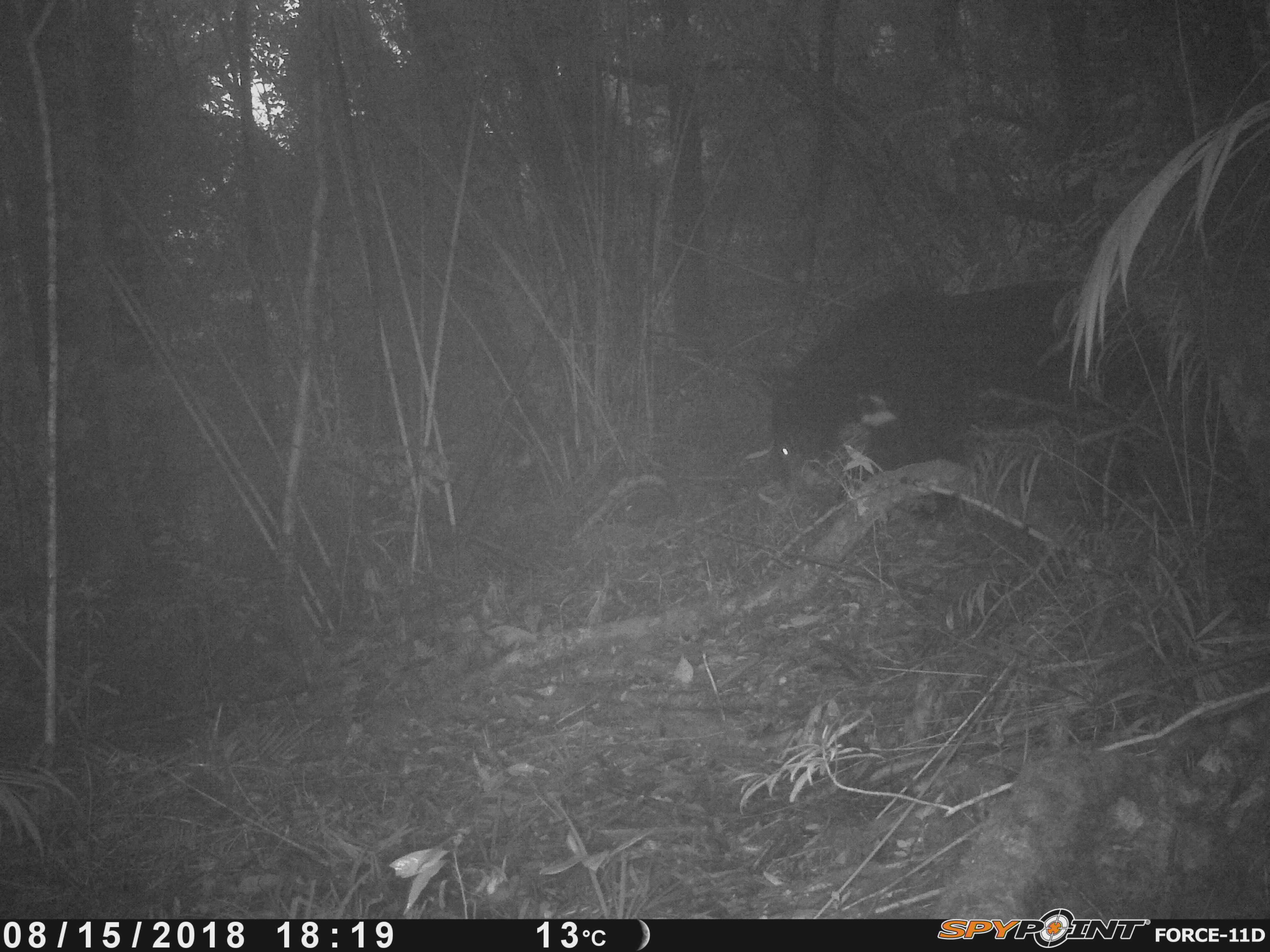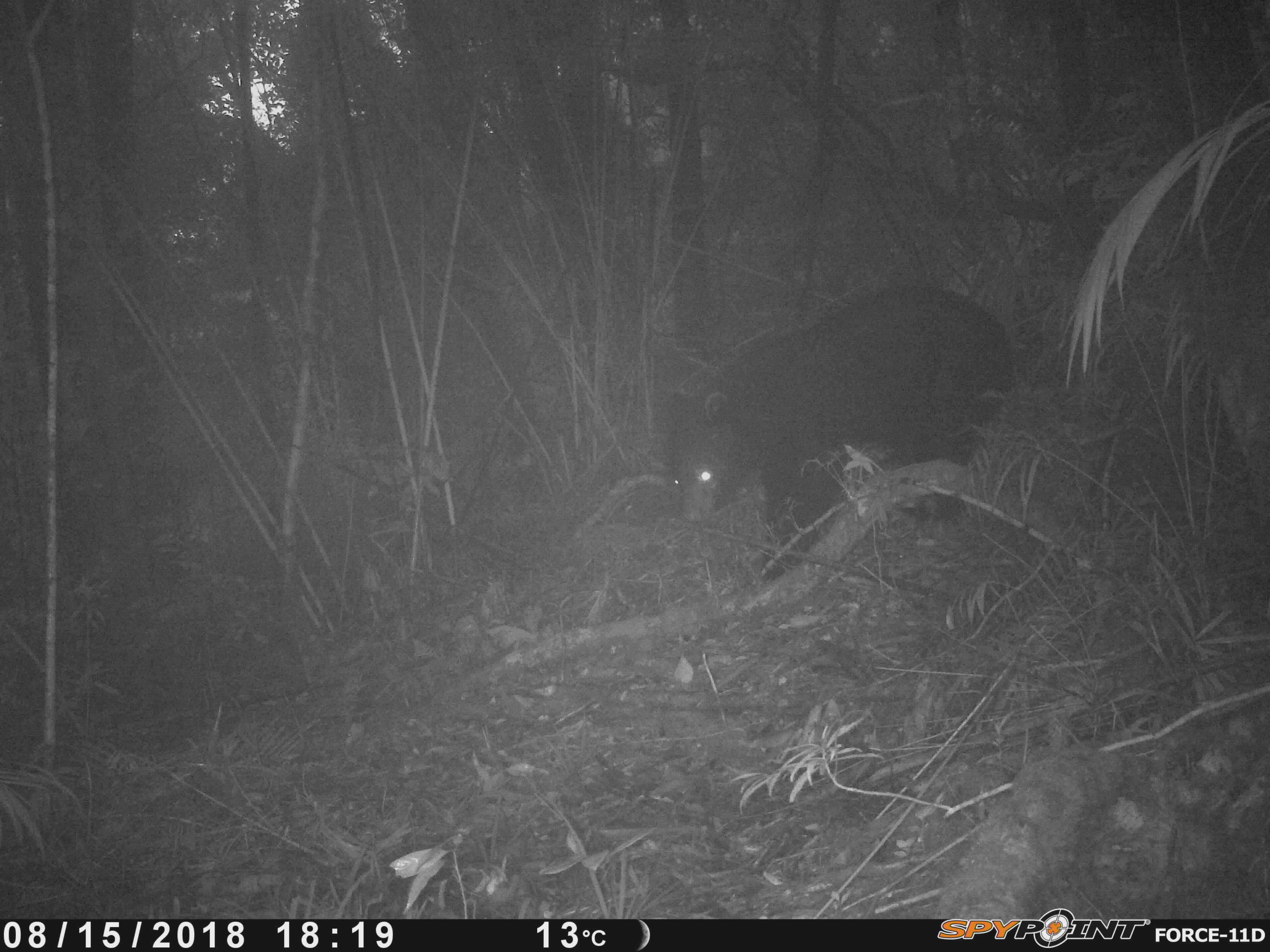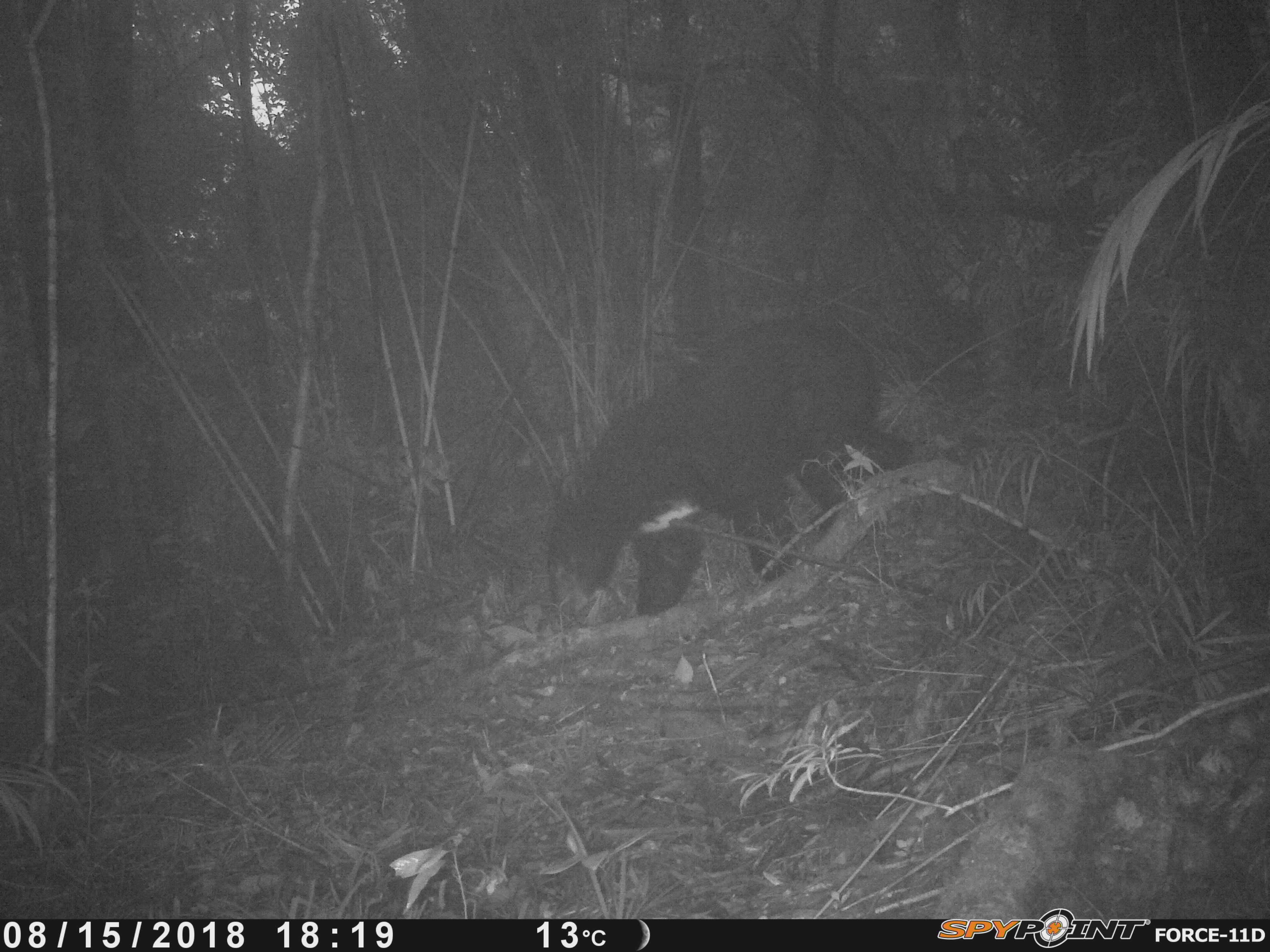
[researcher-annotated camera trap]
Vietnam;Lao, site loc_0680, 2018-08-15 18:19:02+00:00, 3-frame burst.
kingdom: Animalia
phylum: Chordata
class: Mammalia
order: Carnivora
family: Ursidae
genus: Ursus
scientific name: Ursus thibetanus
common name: asian black bear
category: asiatic black bear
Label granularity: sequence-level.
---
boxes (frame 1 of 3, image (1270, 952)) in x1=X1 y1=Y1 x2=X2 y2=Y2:
asiatic black bear: x1=765 y1=278 x2=1167 y2=520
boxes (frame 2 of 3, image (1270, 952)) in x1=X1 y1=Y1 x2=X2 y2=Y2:
asiatic black bear: x1=663 y1=280 x2=1014 y2=580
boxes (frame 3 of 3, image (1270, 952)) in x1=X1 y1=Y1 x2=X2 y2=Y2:
asiatic black bear: x1=547 y1=315 x2=907 y2=616